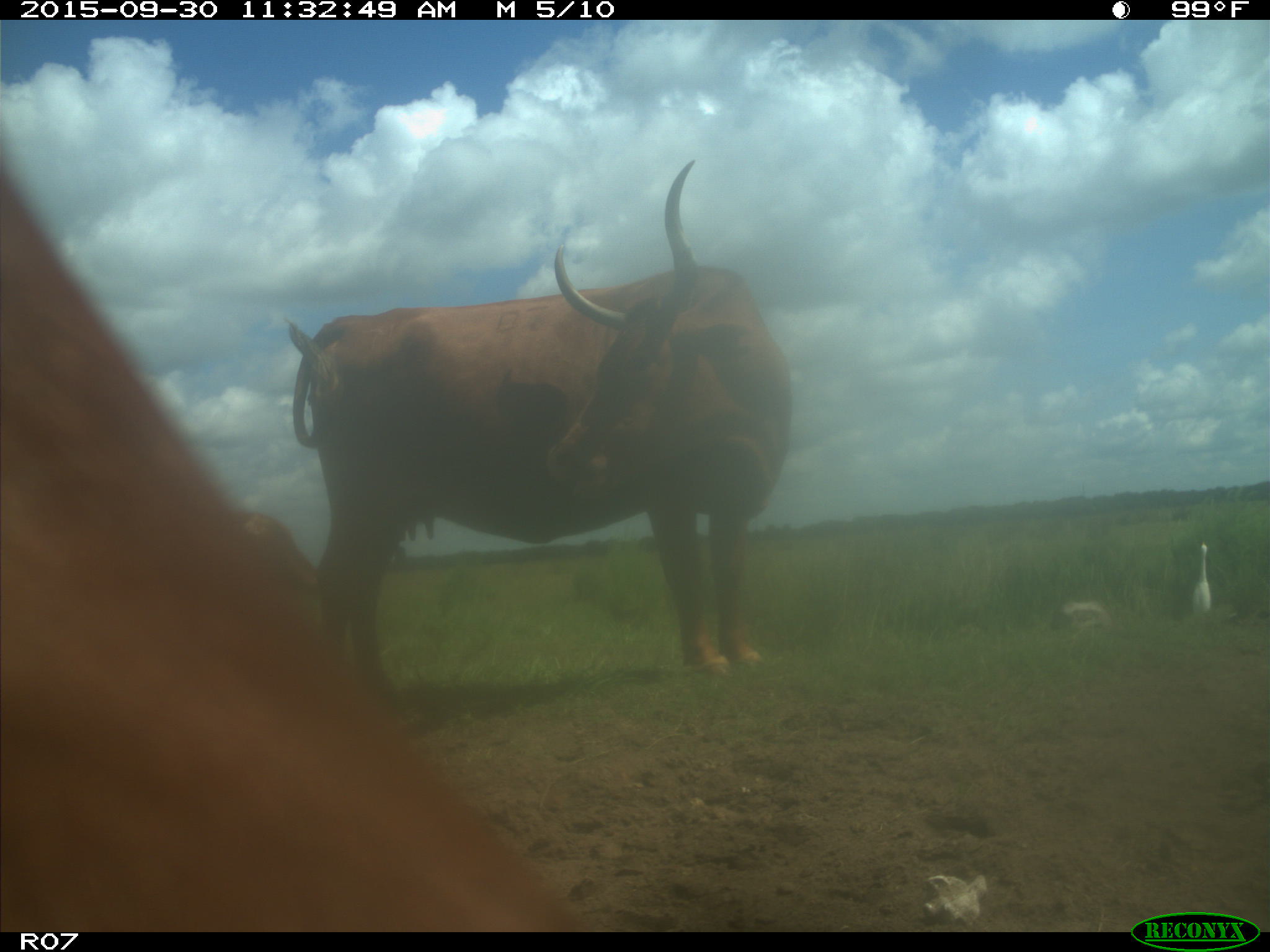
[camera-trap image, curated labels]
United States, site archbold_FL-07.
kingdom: Animalia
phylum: Chordata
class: Mammalia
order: Artiodactyla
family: Bovidae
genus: Bos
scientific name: Bos taurus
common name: domestic cow